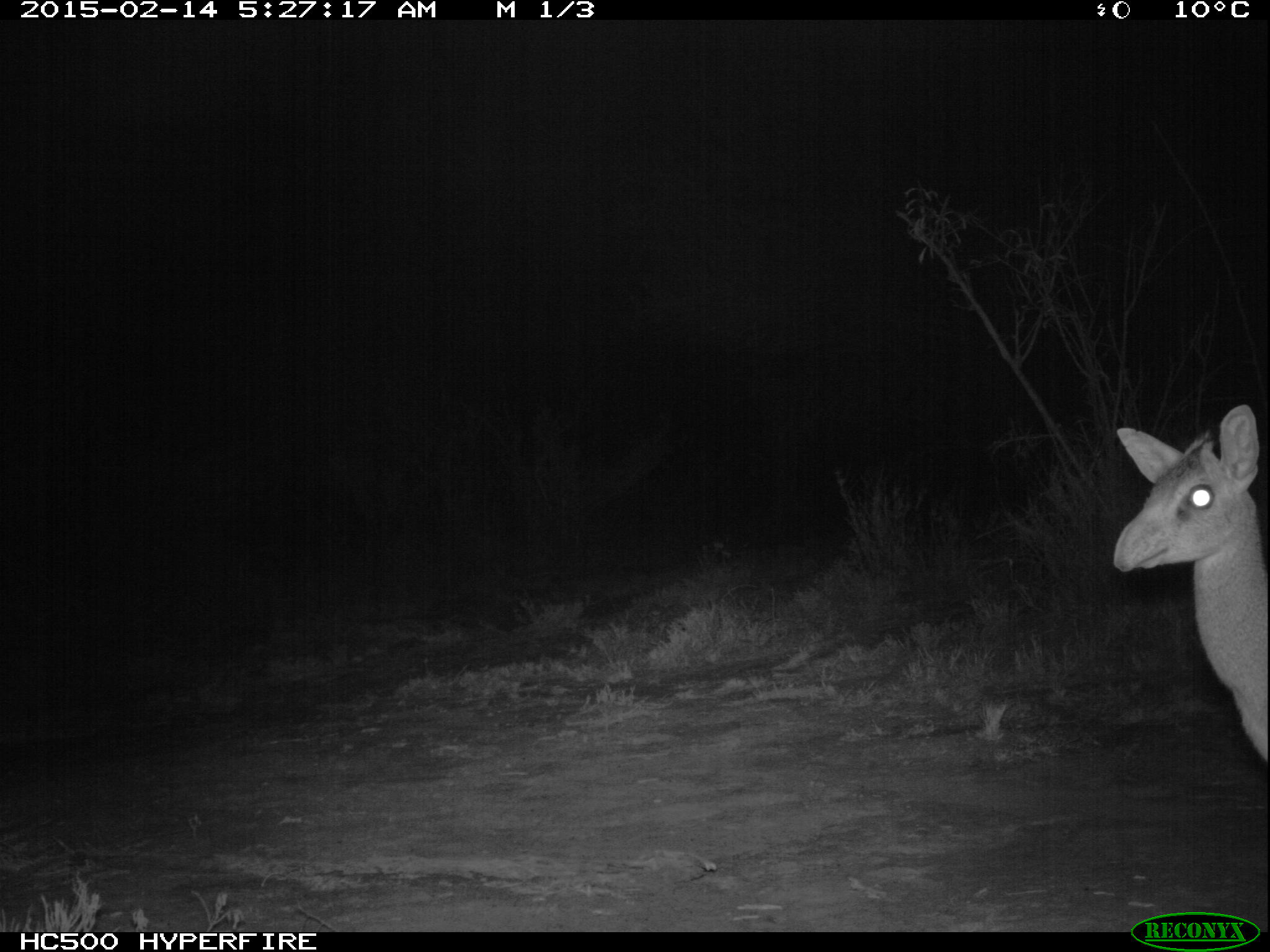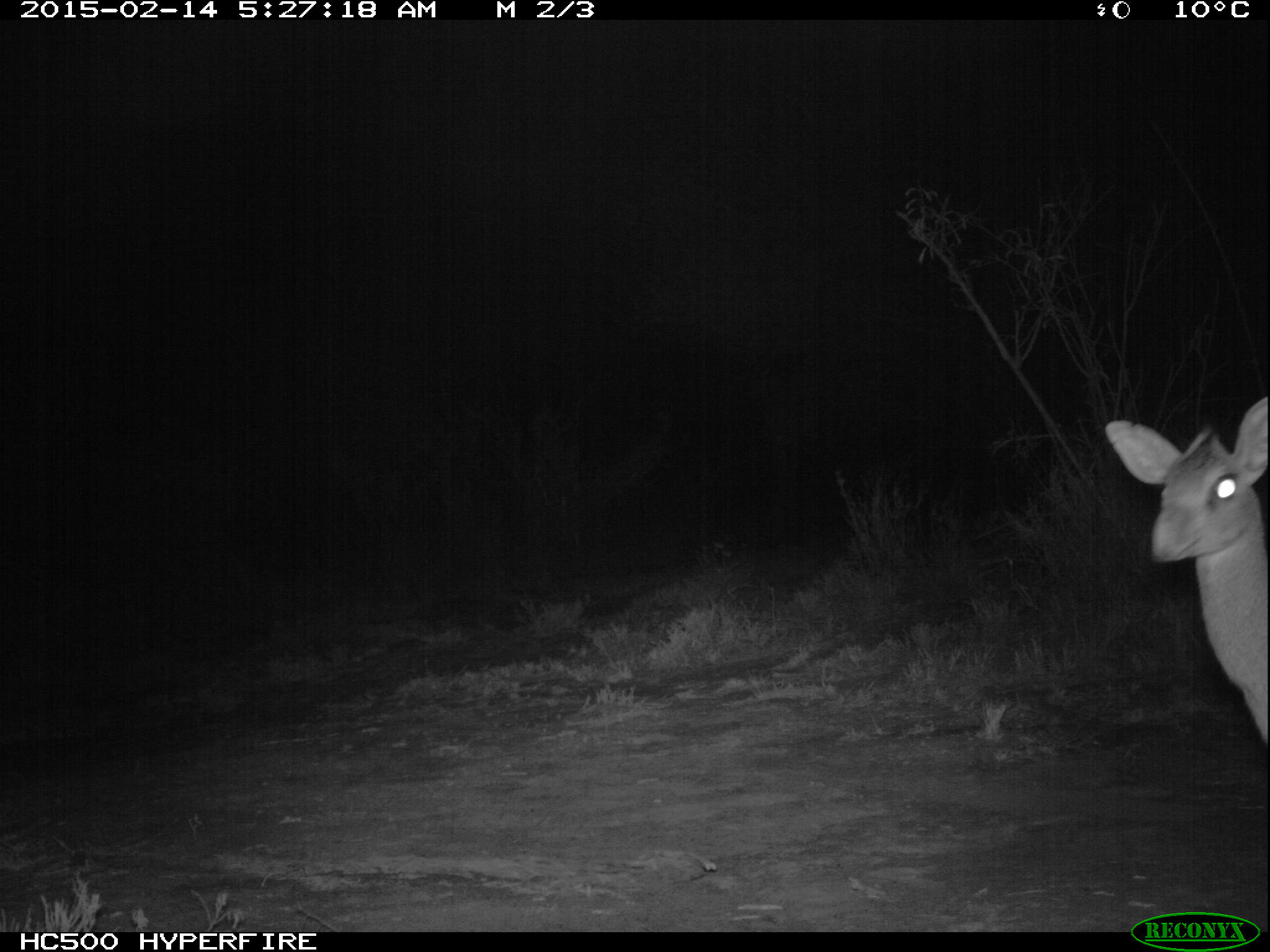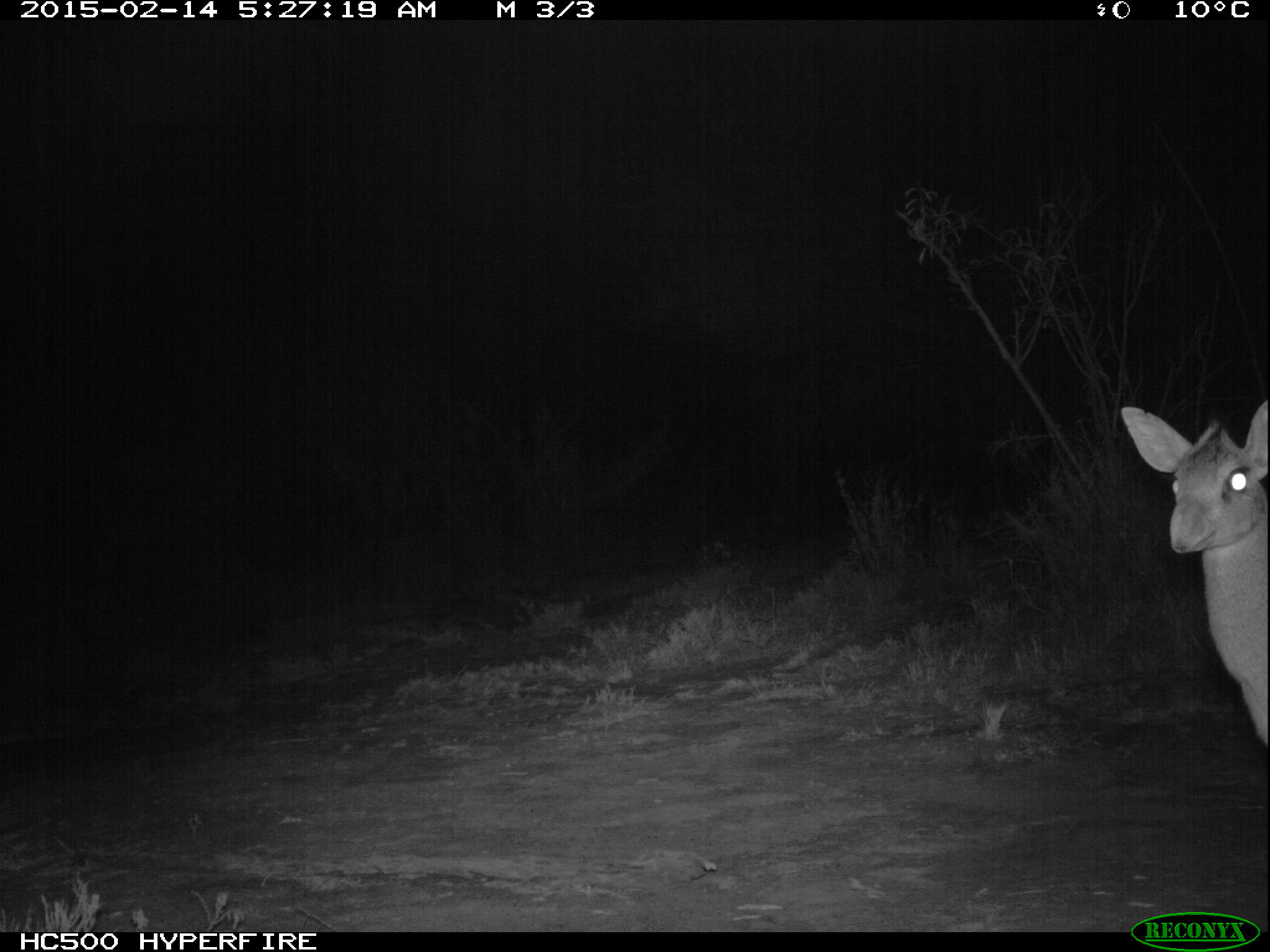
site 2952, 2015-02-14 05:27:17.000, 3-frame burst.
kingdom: Animalia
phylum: Chordata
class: Mammalia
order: Artiodactyla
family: Bovidae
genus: Madoqua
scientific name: Madoqua guentheri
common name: günther's dik-dik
Madoqua guentheri (günther's dik-dik), count 1.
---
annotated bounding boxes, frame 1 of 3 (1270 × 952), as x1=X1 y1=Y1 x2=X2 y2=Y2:
madoqua guentheri: x1=1110 y1=402 x2=1268 y2=766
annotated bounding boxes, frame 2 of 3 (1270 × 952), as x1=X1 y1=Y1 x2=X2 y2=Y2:
madoqua guentheri: x1=1103 y1=396 x2=1268 y2=748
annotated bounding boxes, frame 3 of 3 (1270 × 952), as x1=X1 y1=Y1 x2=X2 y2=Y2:
madoqua guentheri: x1=1119 y1=398 x2=1268 y2=743